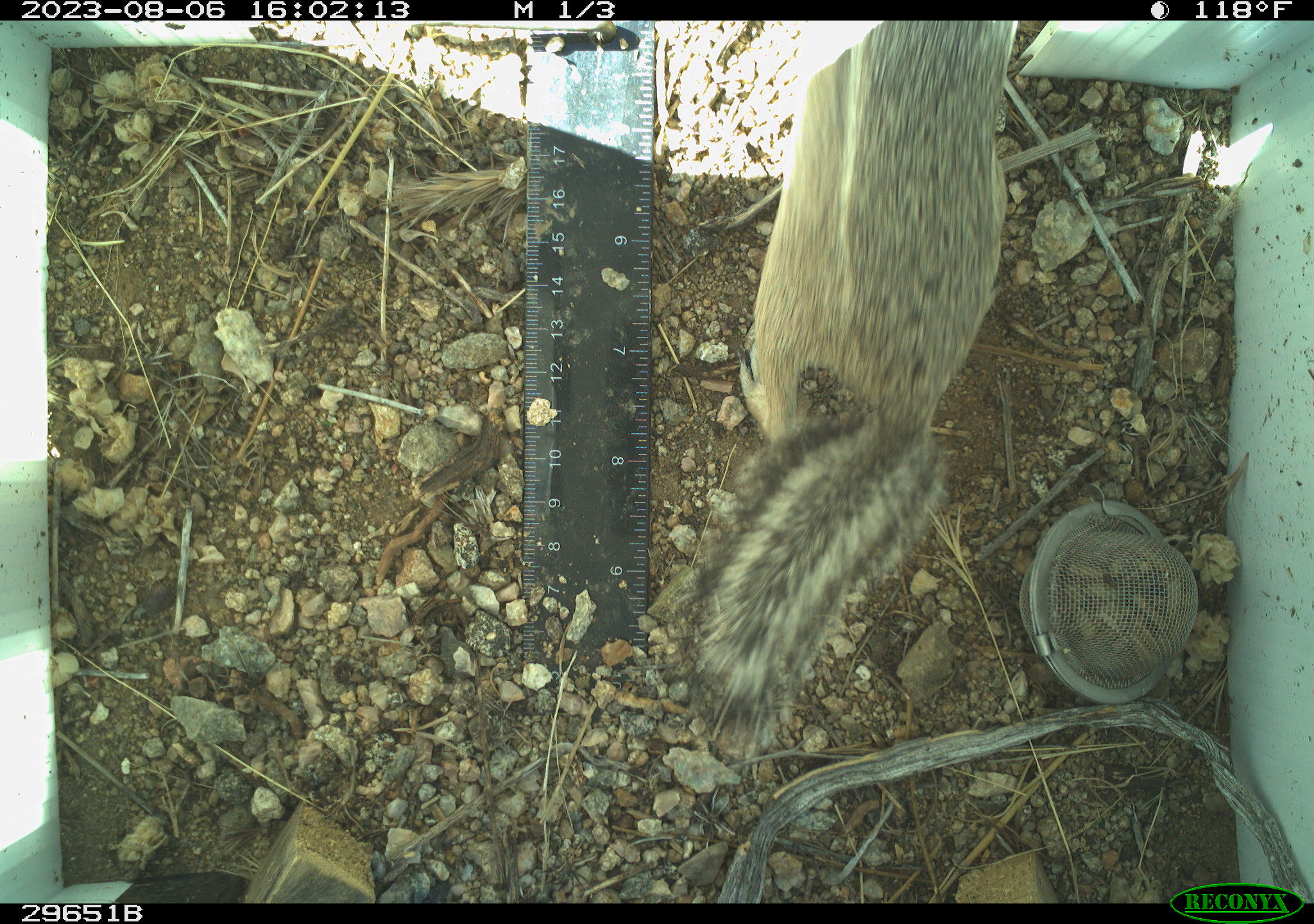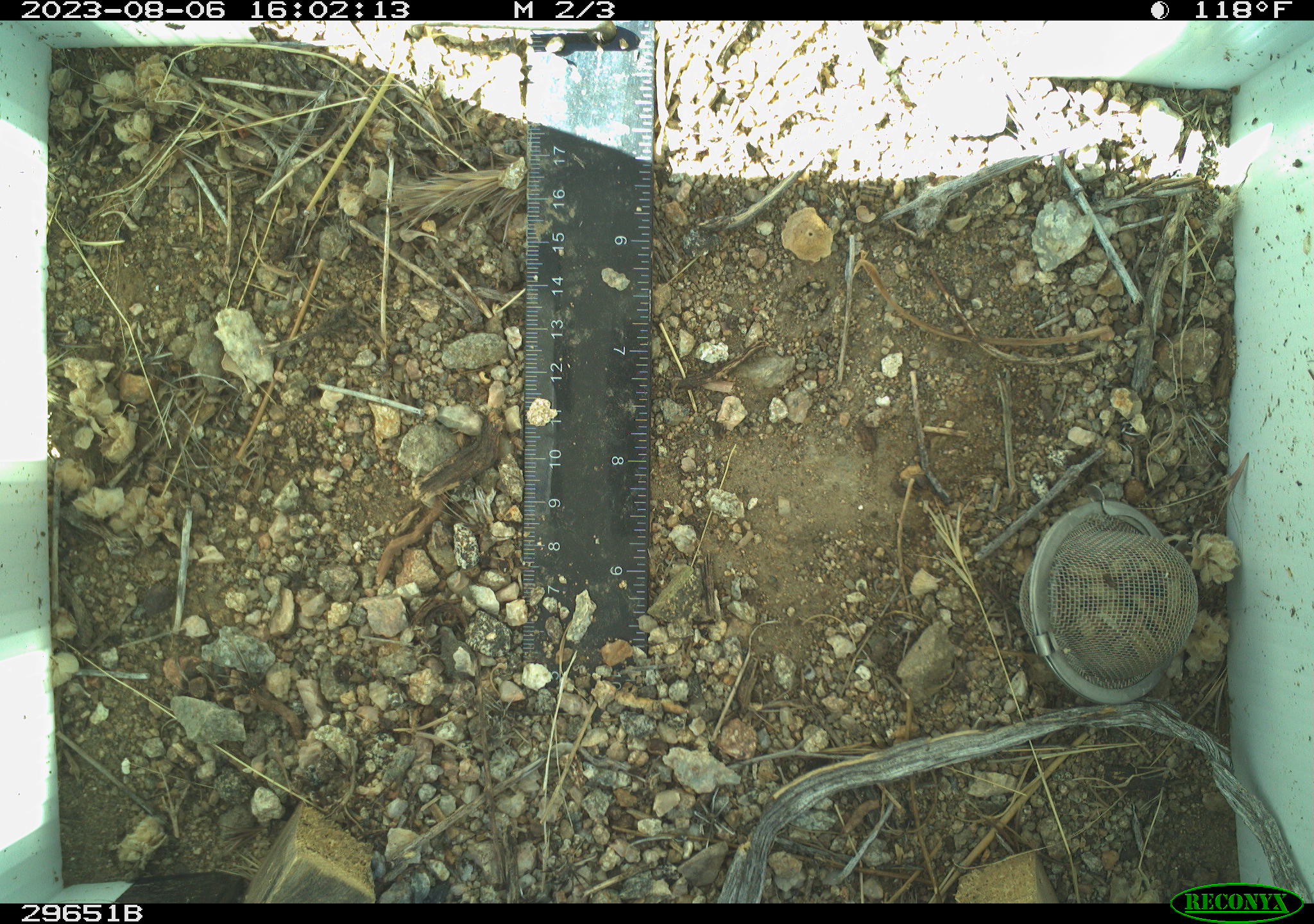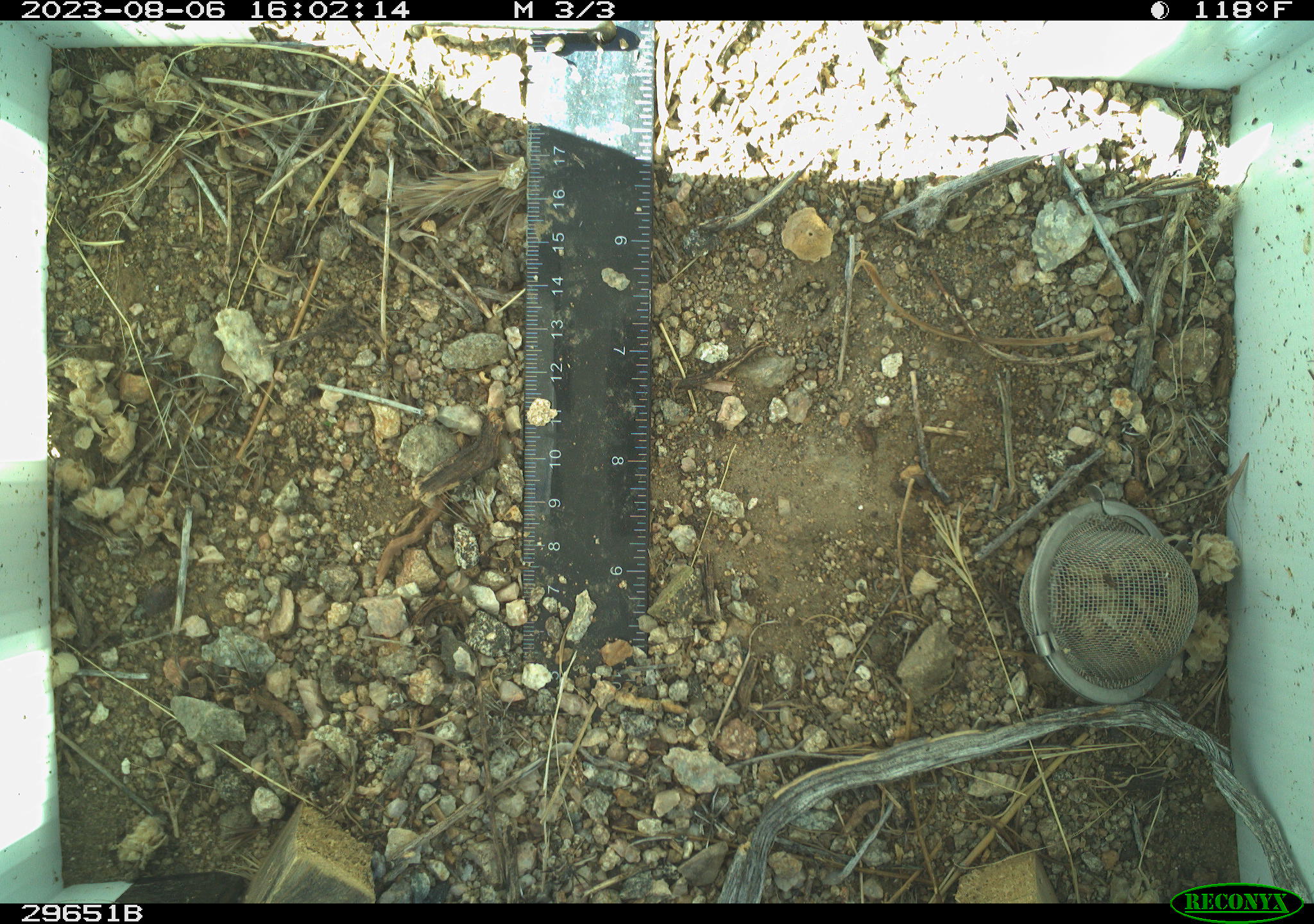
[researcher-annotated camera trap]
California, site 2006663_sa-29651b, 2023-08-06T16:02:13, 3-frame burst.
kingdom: Animalia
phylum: Chordata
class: Mammalia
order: Rodentia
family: Sciuridae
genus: Ammospermophilus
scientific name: Ammospermophilus leucurus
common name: white-tailed antelope squirrel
White-tailed antelope squirrel (Ammospermophilus leucurus).